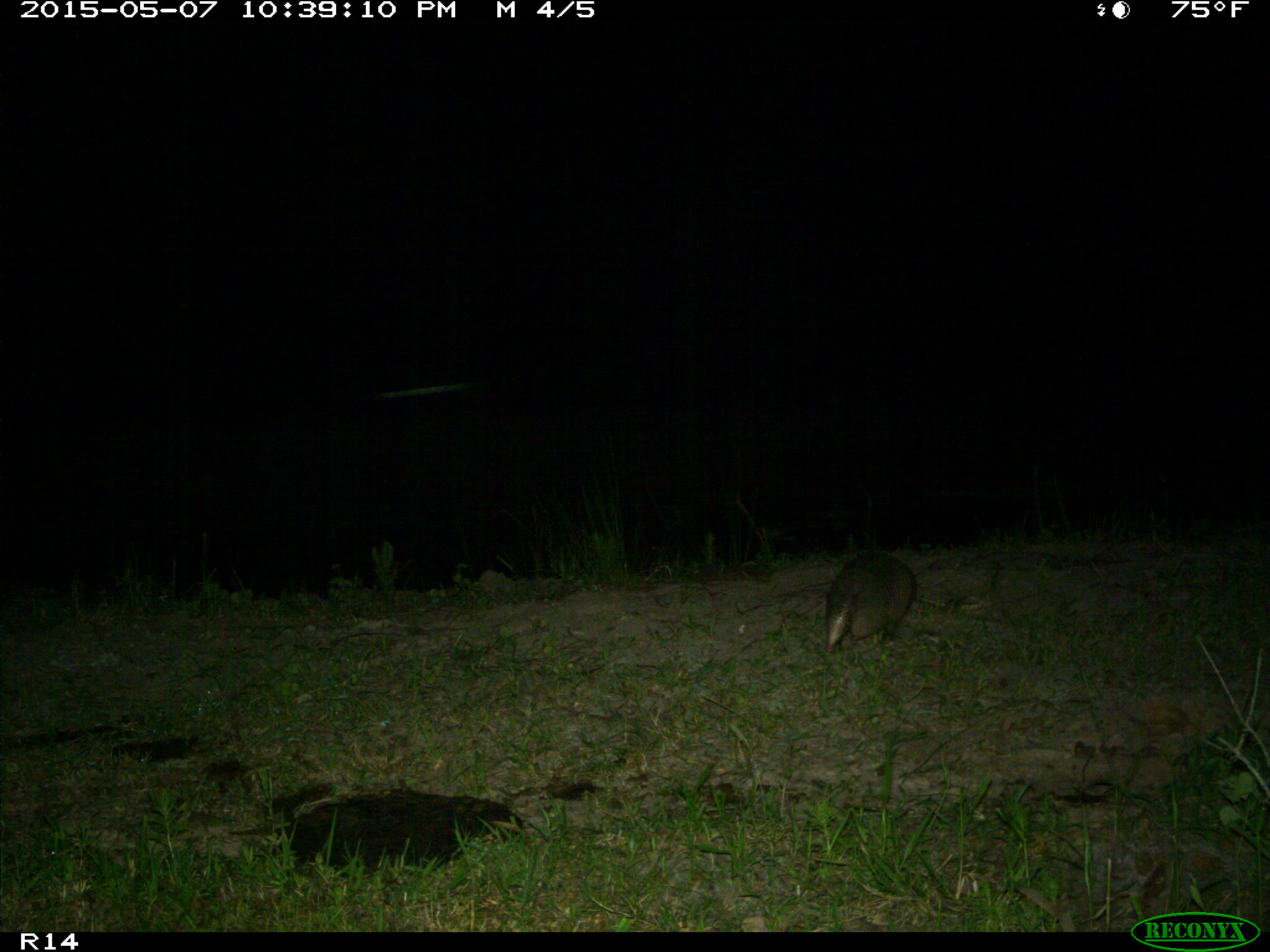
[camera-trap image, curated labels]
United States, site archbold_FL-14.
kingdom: Animalia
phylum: Chordata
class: Mammalia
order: Cingulata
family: Dasypodidae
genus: Dasypus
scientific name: Dasypus novemcinctus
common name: nine-banded armadillo